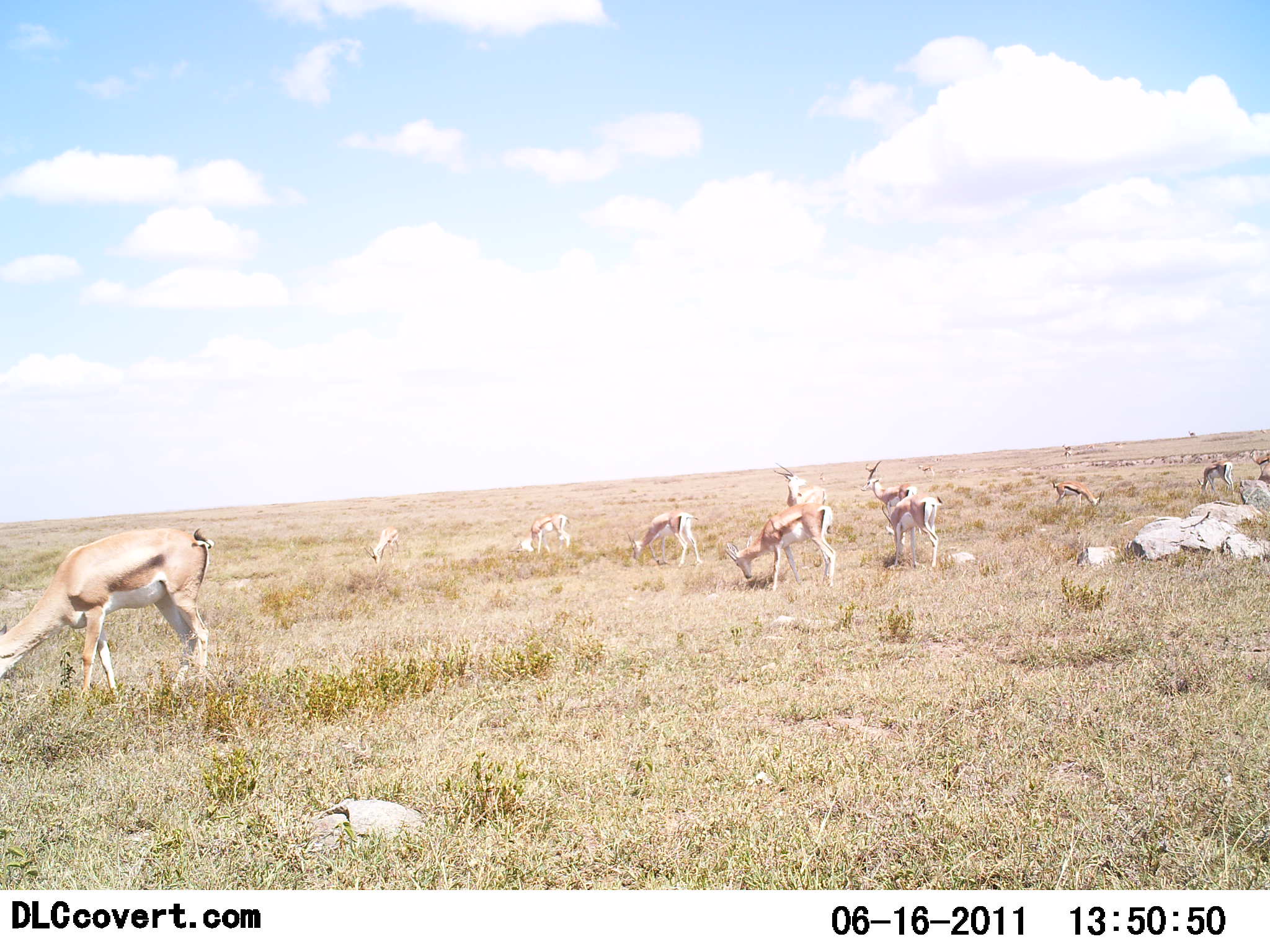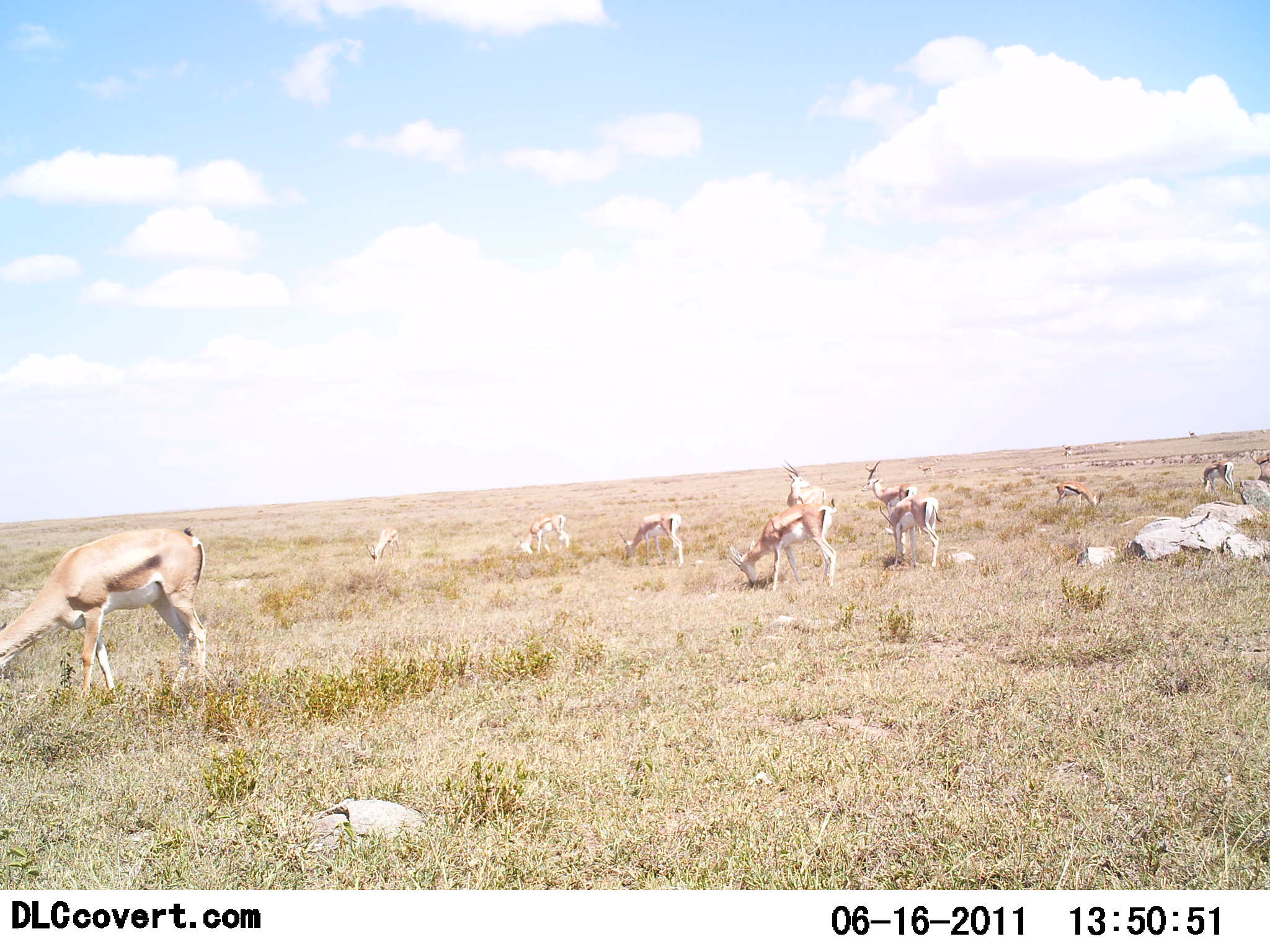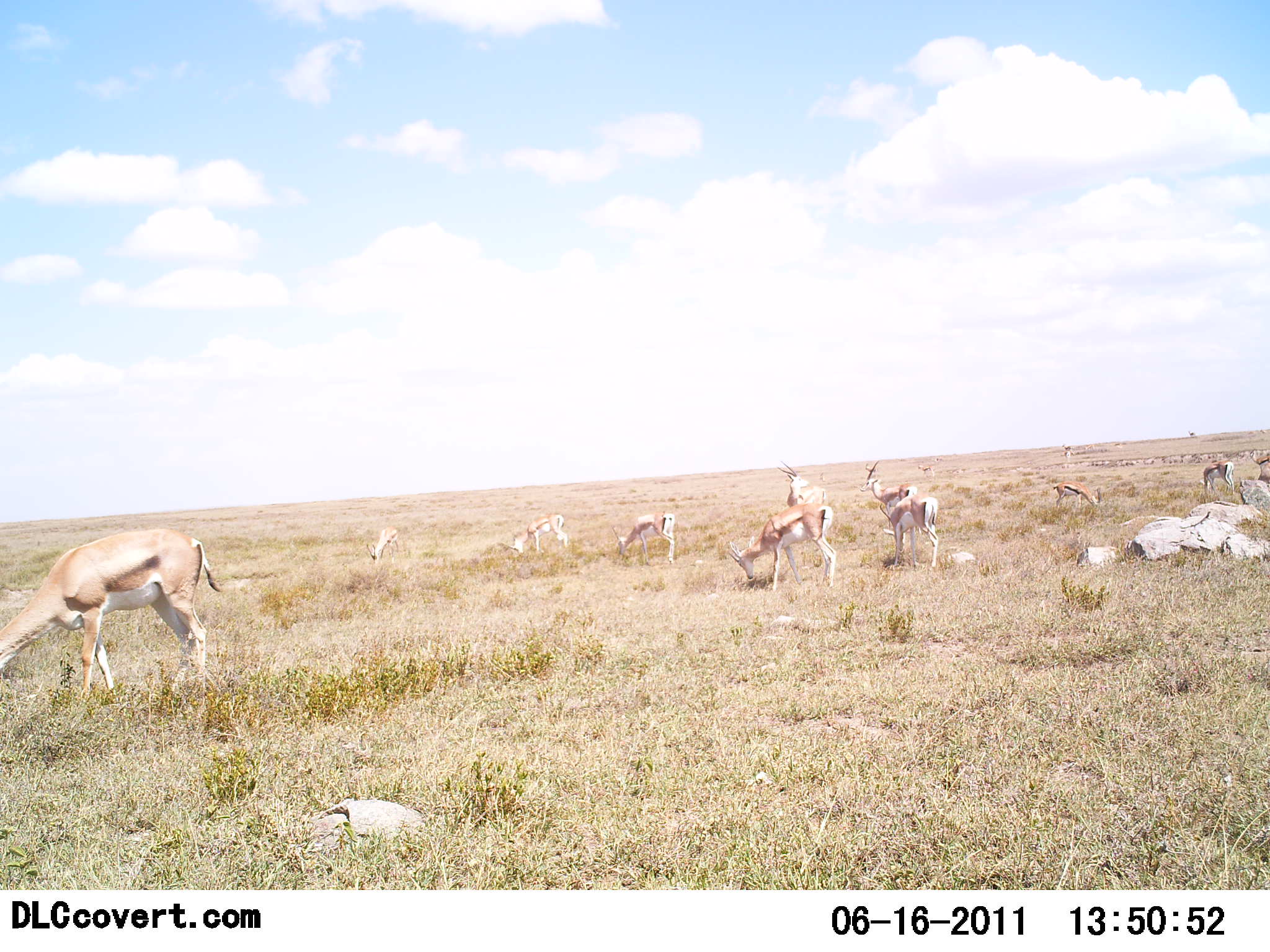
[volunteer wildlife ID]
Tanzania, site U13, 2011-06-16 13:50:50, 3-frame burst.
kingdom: Animalia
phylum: Chordata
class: Mammalia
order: Artiodactyla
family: Bovidae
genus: Eudorcas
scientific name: Eudorcas thomsonii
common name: thomson's gazelle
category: gazellethomsons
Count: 10.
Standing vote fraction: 83%.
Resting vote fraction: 0%.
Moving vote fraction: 25%.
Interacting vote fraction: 8%.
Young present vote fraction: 0%.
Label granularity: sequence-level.